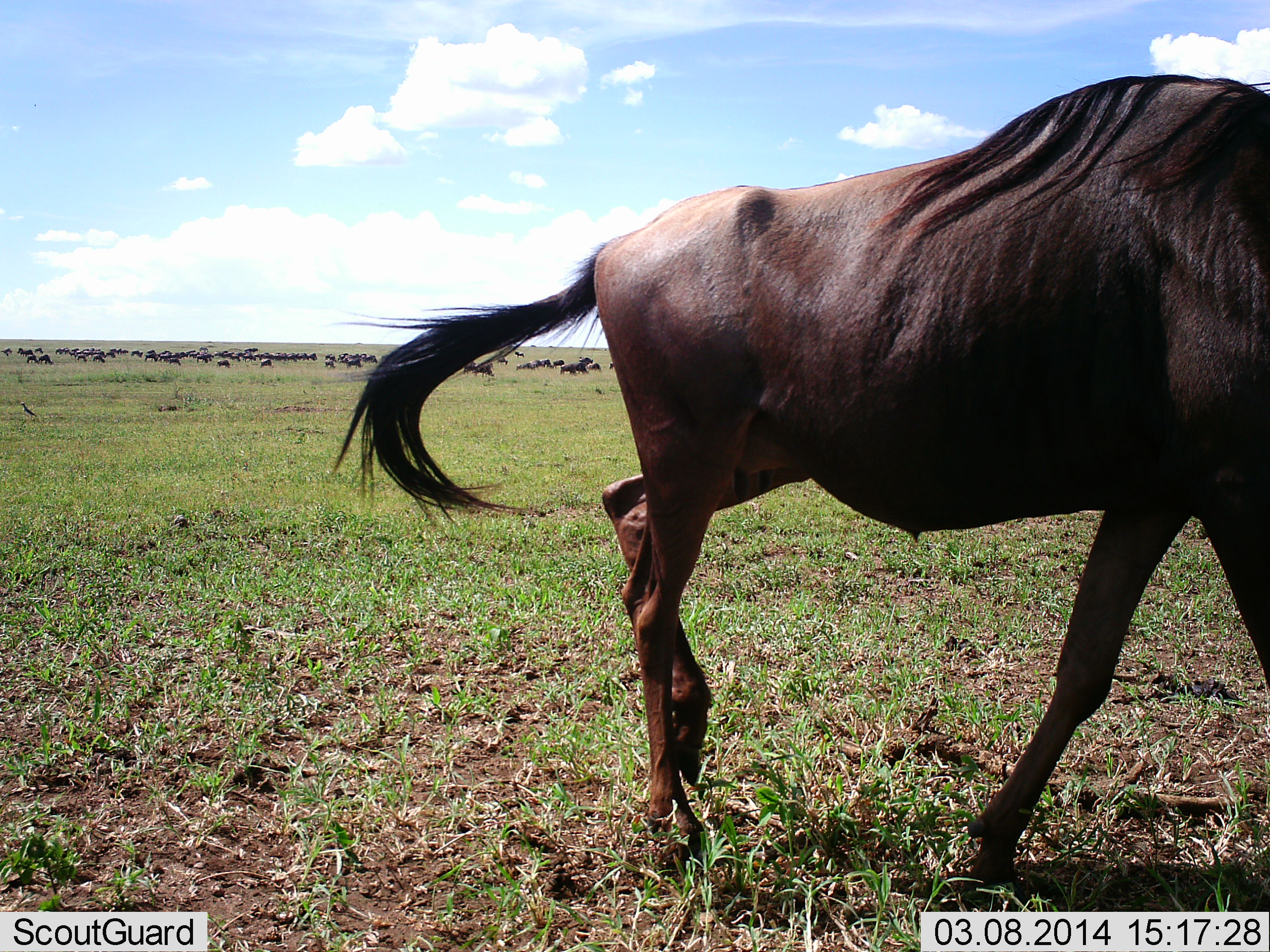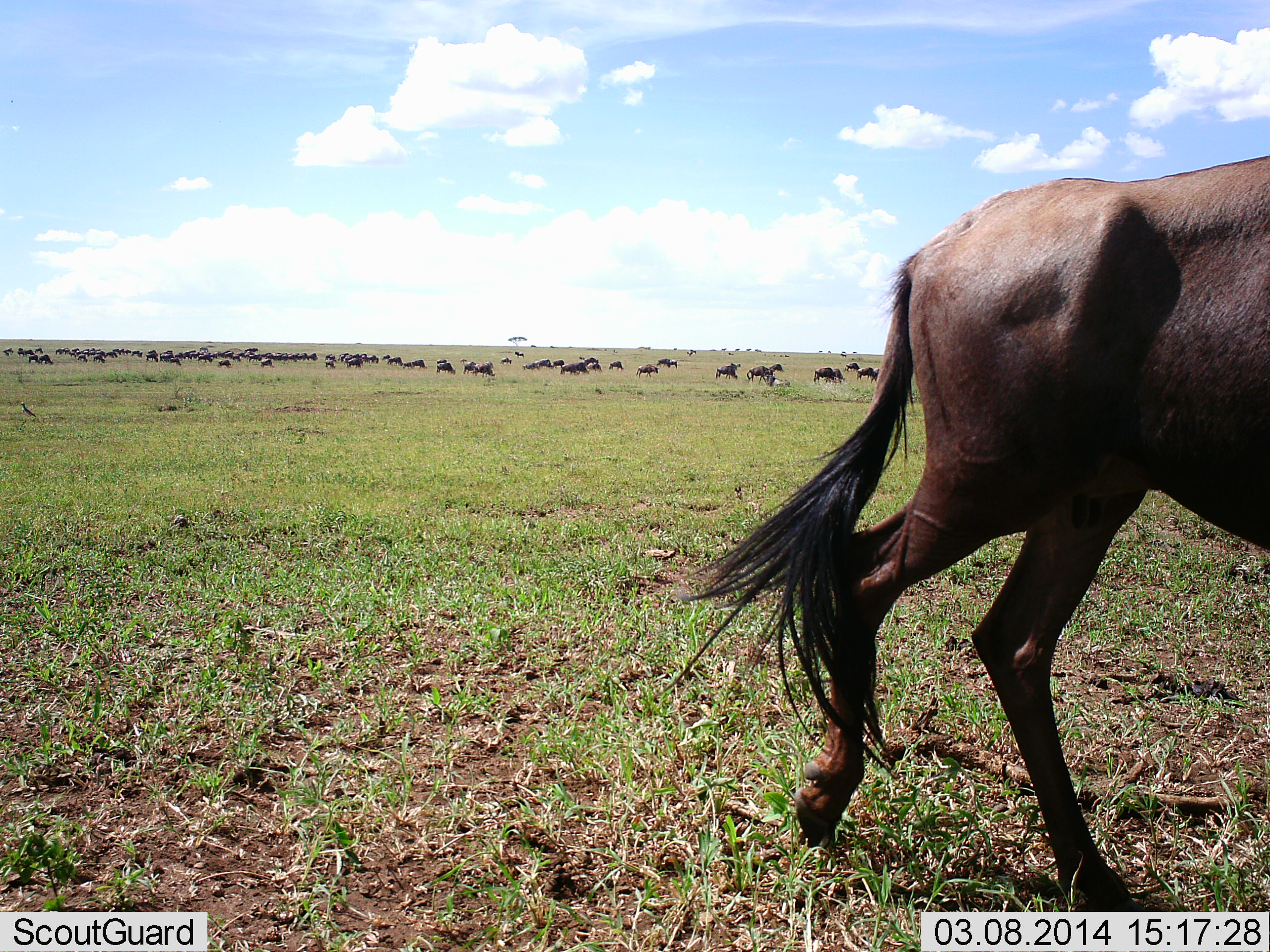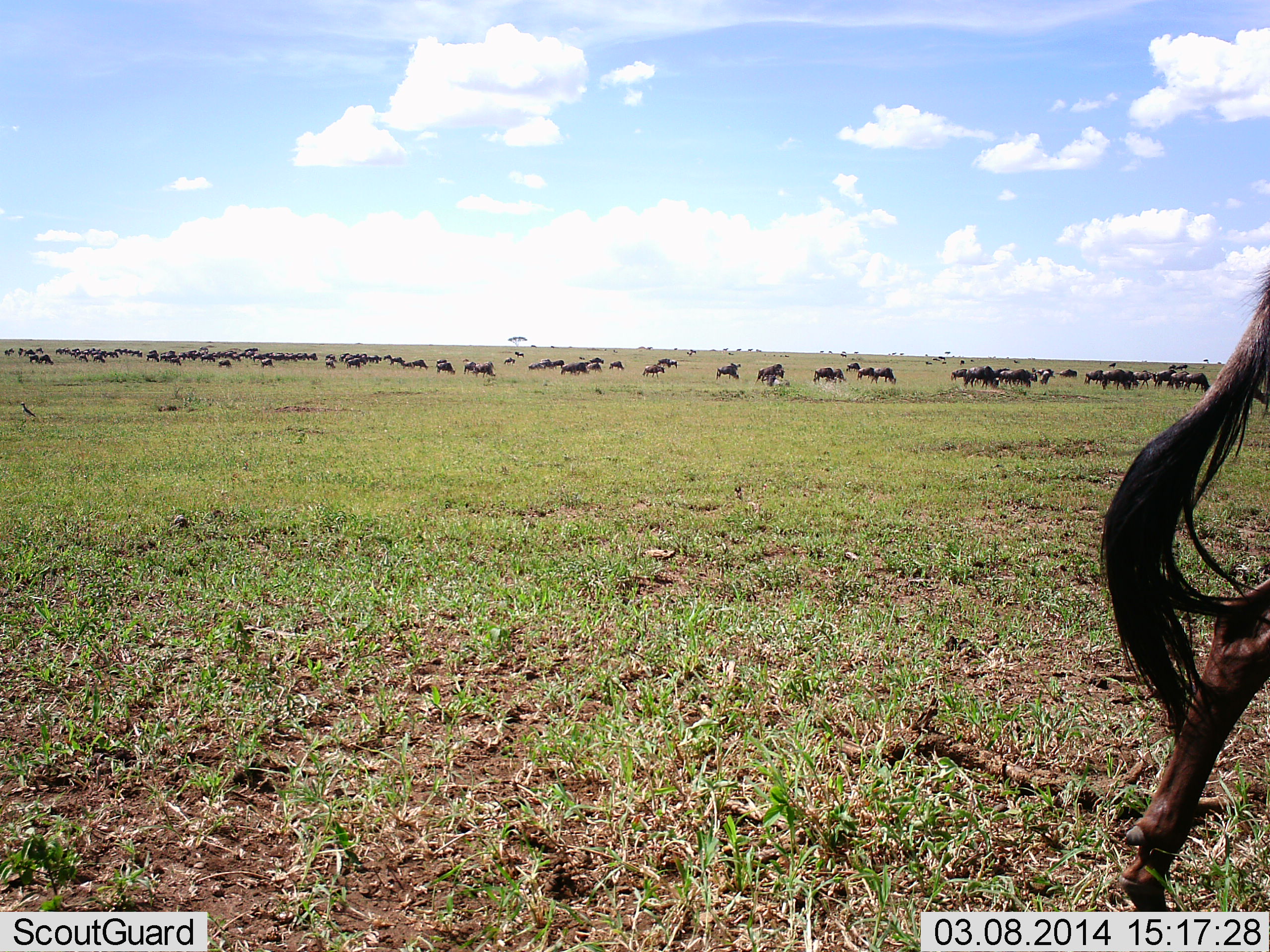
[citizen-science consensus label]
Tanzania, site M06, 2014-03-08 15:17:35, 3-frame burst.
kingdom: Animalia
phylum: Chordata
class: Mammalia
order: Artiodactyla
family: Bovidae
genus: Connochaetes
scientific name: Connochaetes taurinus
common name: blue wildebeest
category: wildebeest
Wildebeest (blue wildebeest) (Connochaetes taurinus), count 51+. Behavior (volunteer vote fractions): standing 40%, resting 0%, moving 60%, interacting 0%. Young present (vote fraction): 0%. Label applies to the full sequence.